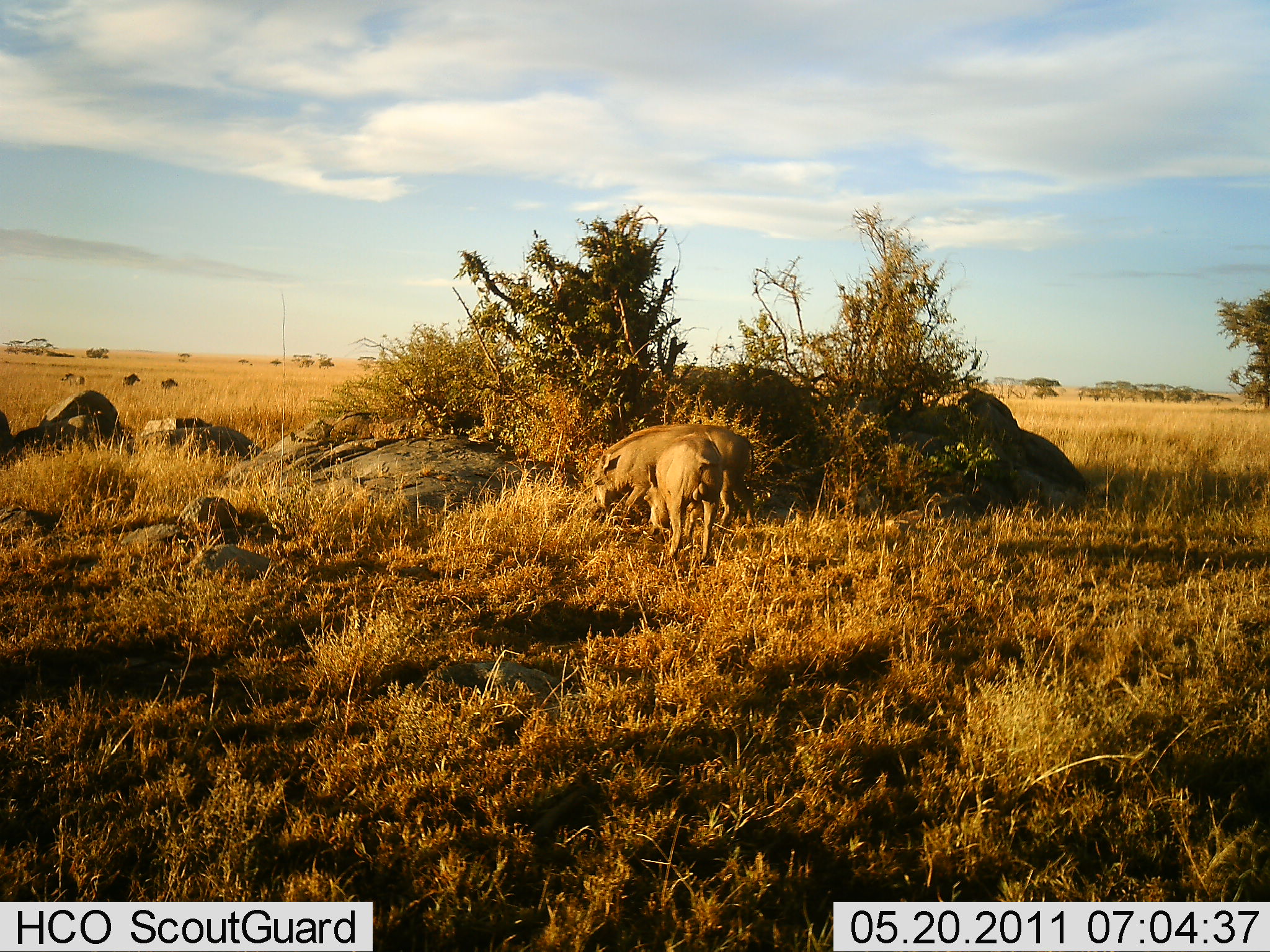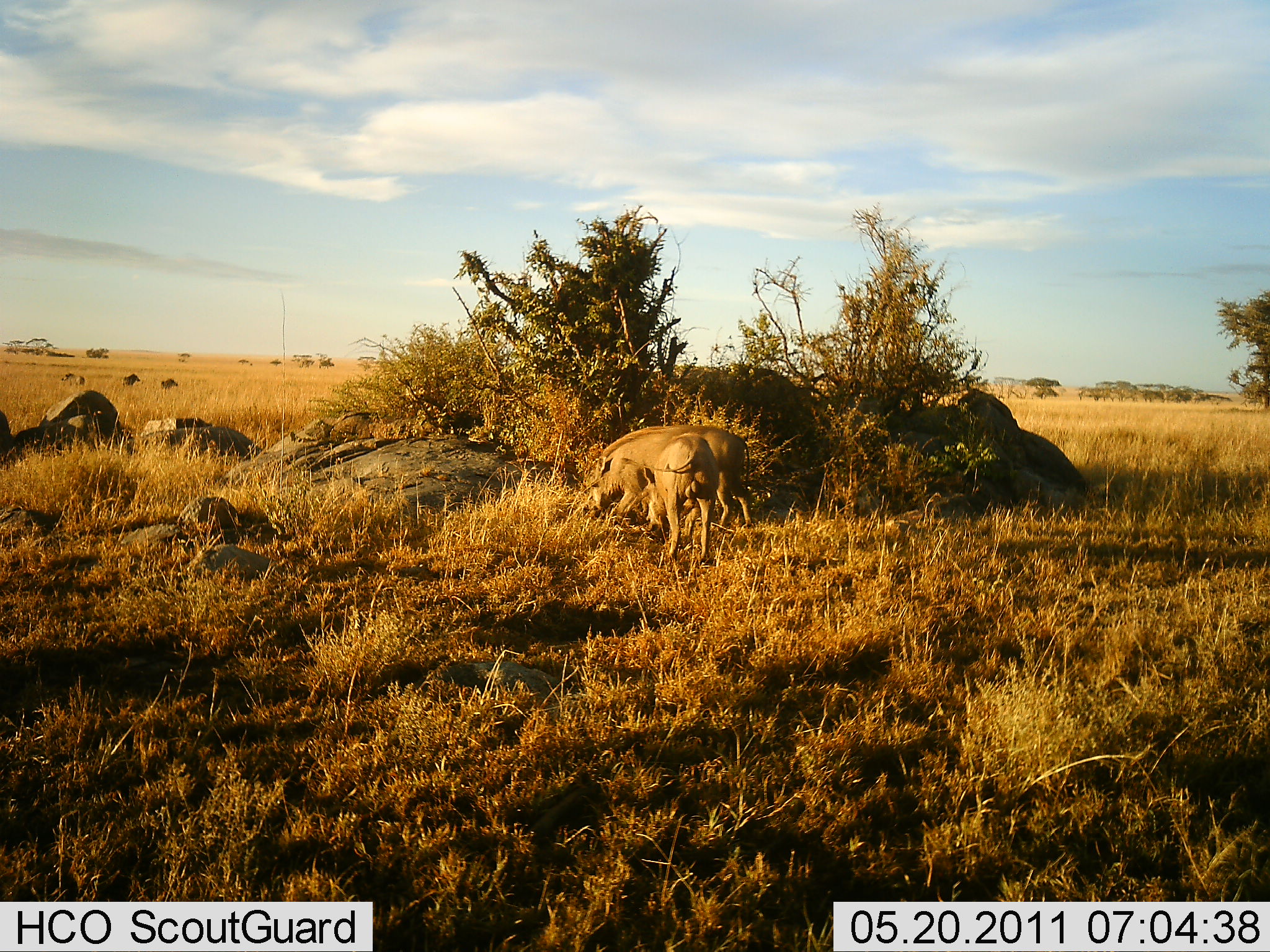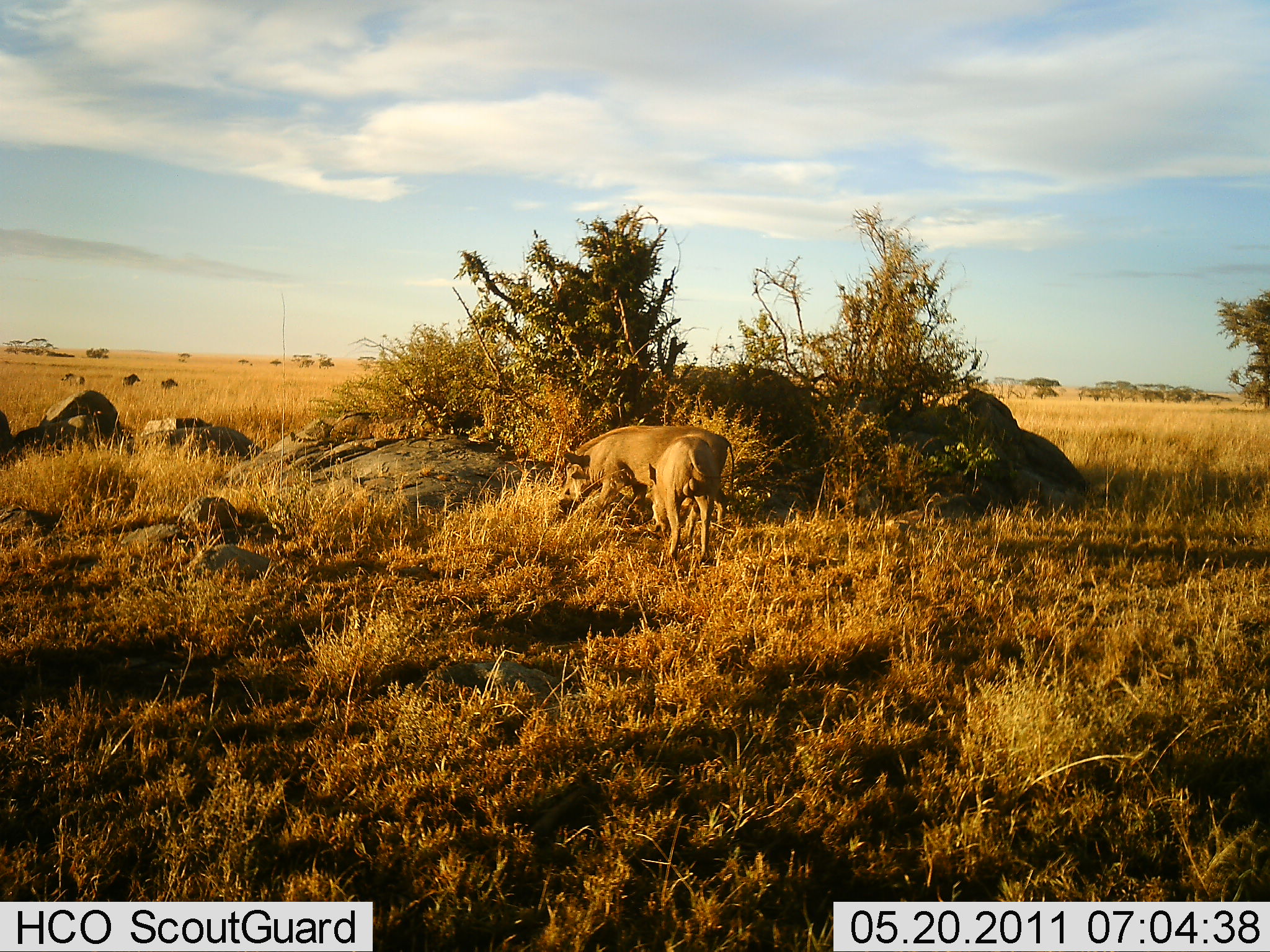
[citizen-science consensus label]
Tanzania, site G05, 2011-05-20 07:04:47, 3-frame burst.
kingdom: Animalia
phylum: Chordata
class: Mammalia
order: Artiodactyla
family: Suidae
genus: Phacochoerus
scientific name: Phacochoerus africanus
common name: warthog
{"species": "warthog (Phacochoerus africanus)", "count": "2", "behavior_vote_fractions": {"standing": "36%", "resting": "9%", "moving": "27%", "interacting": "9%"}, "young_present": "0%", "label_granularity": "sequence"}